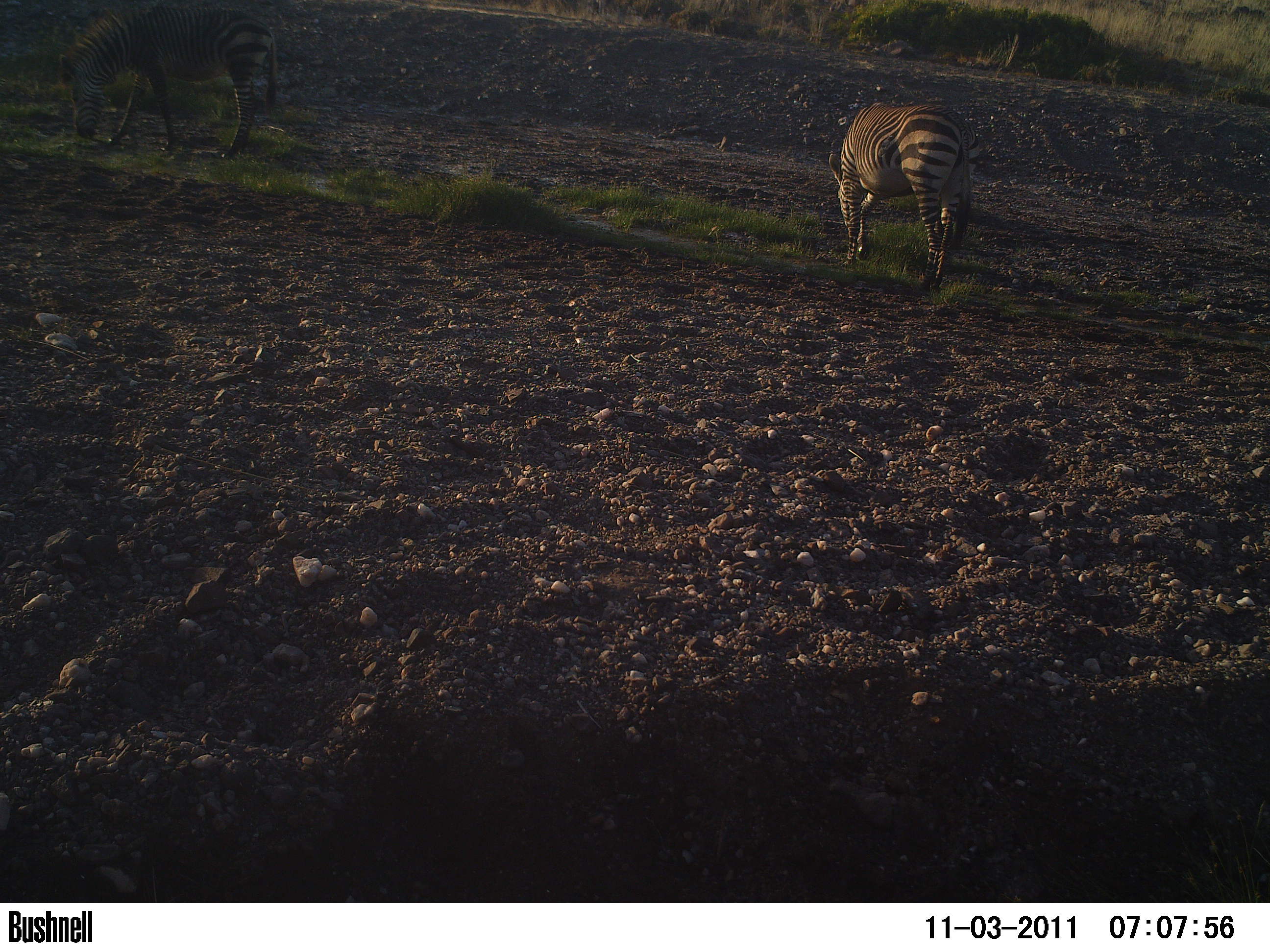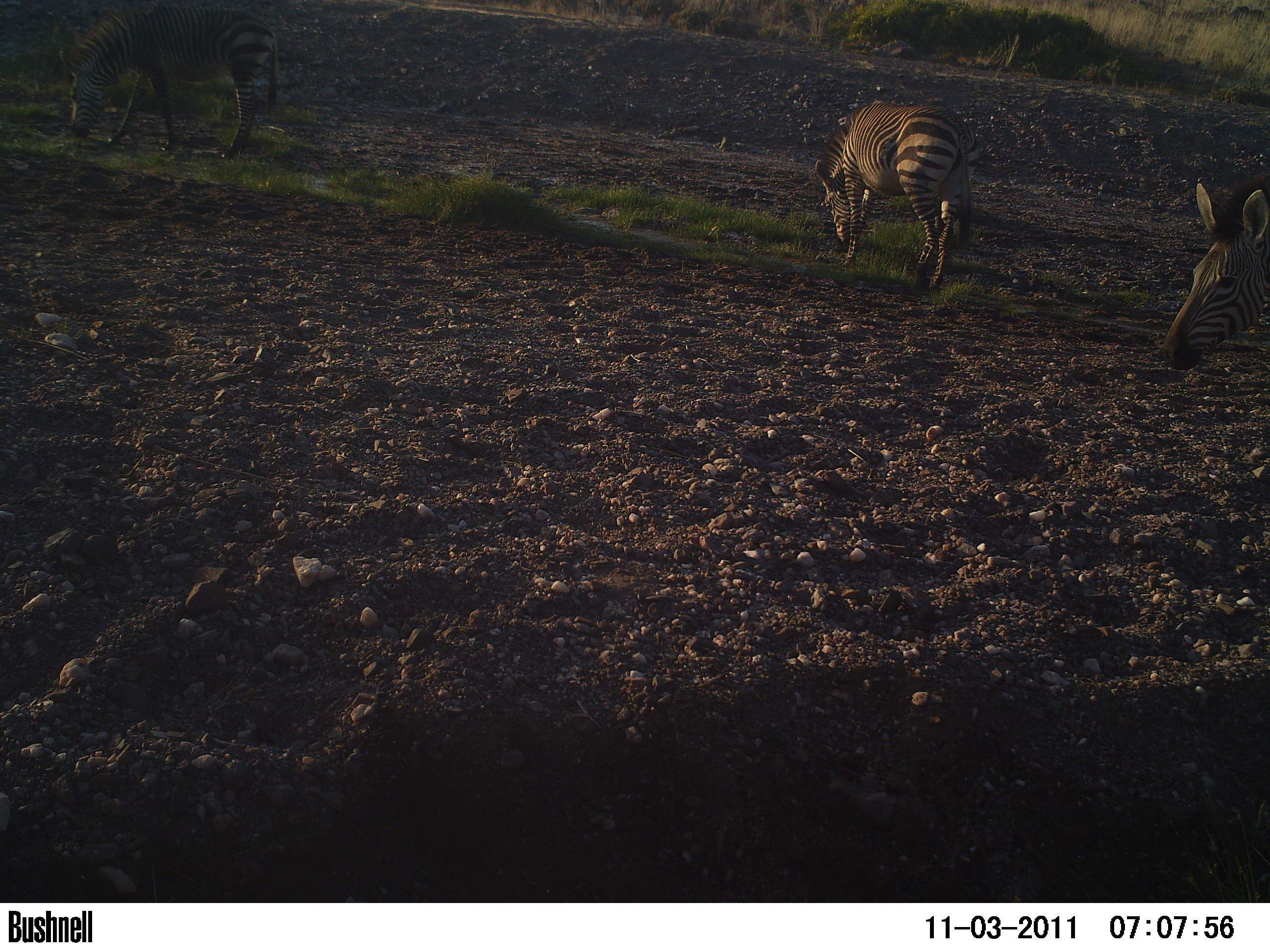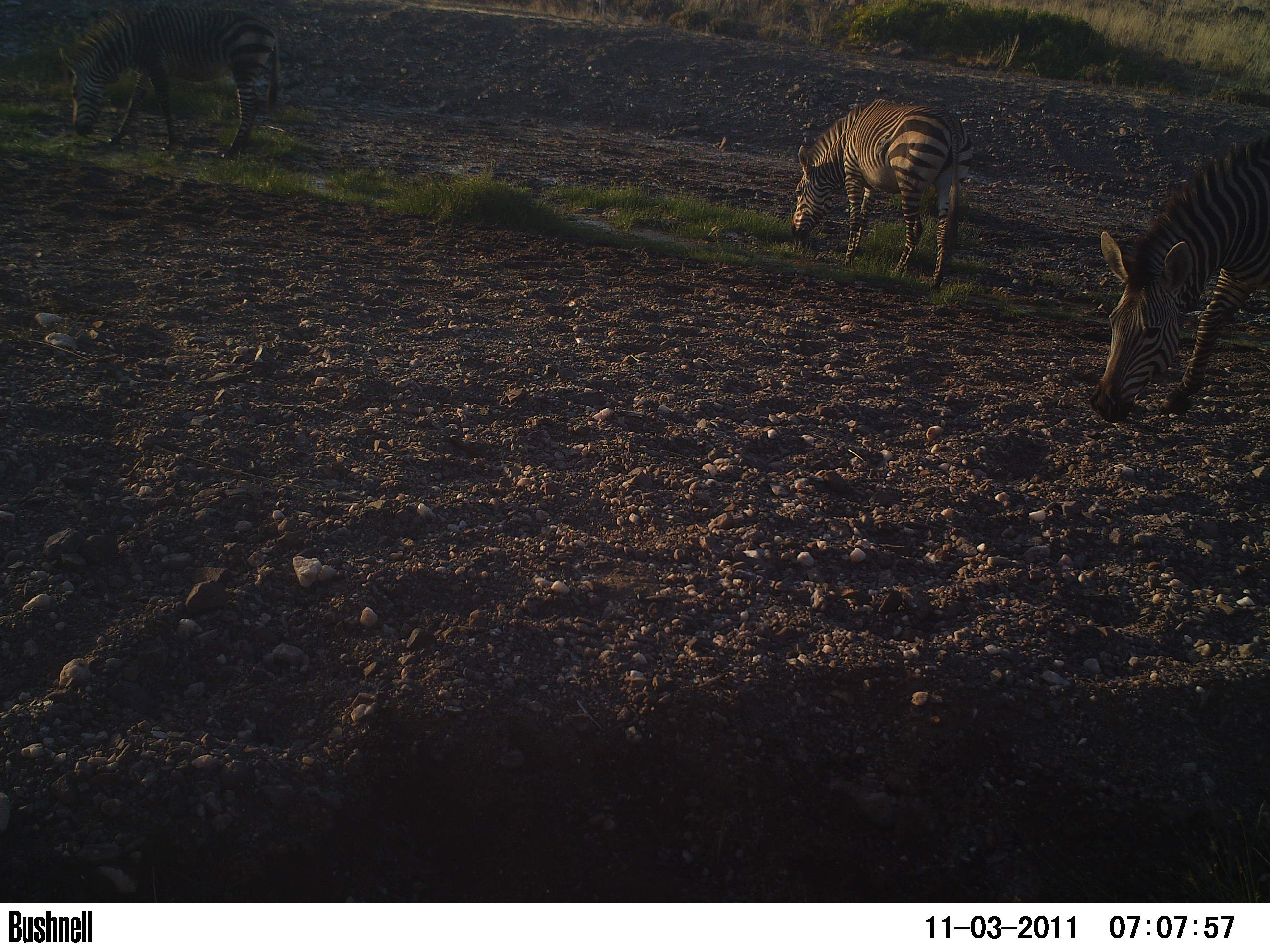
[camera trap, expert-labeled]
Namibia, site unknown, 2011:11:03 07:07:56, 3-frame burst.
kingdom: Animalia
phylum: Chordata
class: Mammalia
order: Perissodactyla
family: Equidae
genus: Equus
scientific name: Equus zebra hartmannae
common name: hartmann's mountain zebra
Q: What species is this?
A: Equus zebra hartmannae (hartmann's mountain zebra).